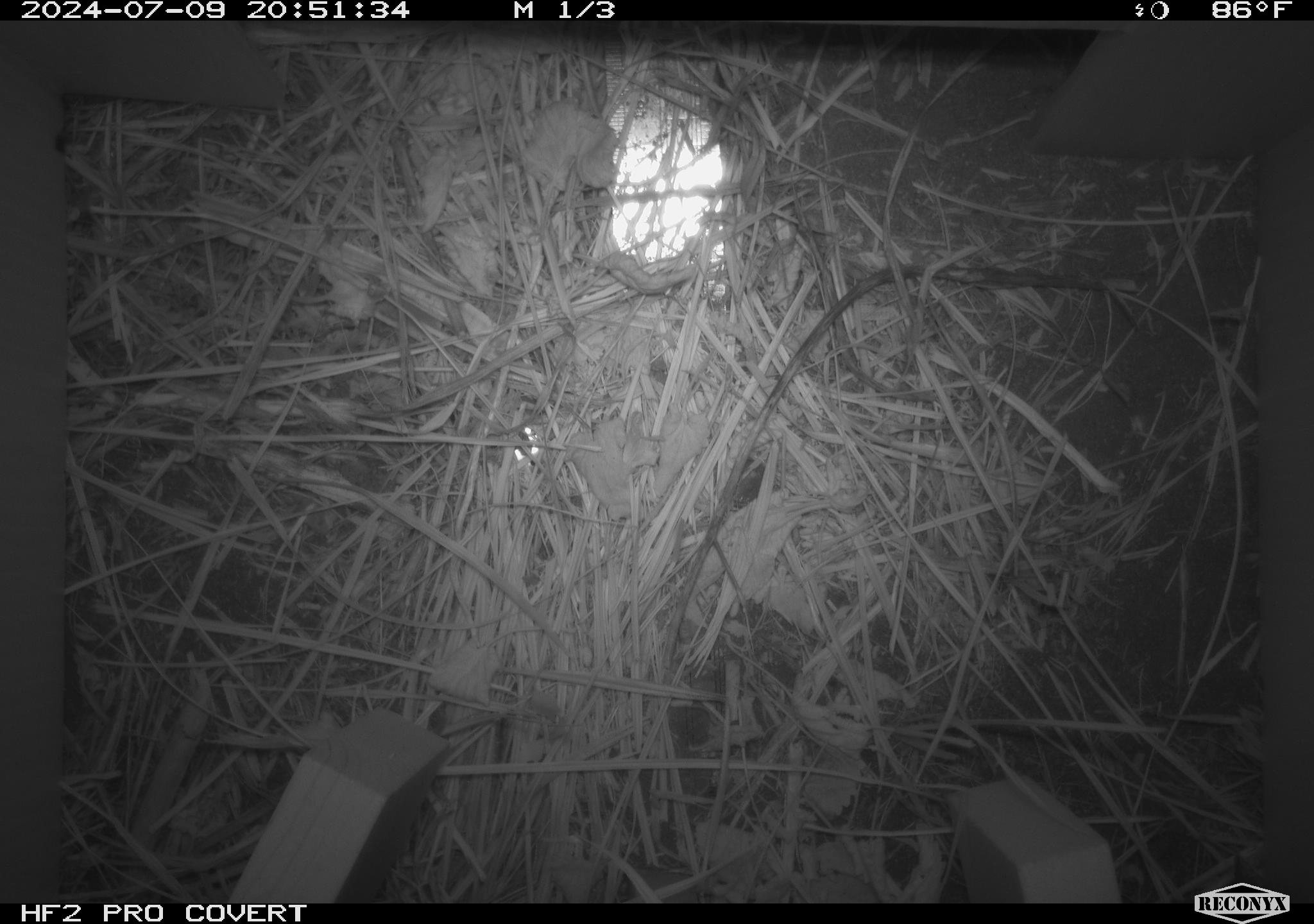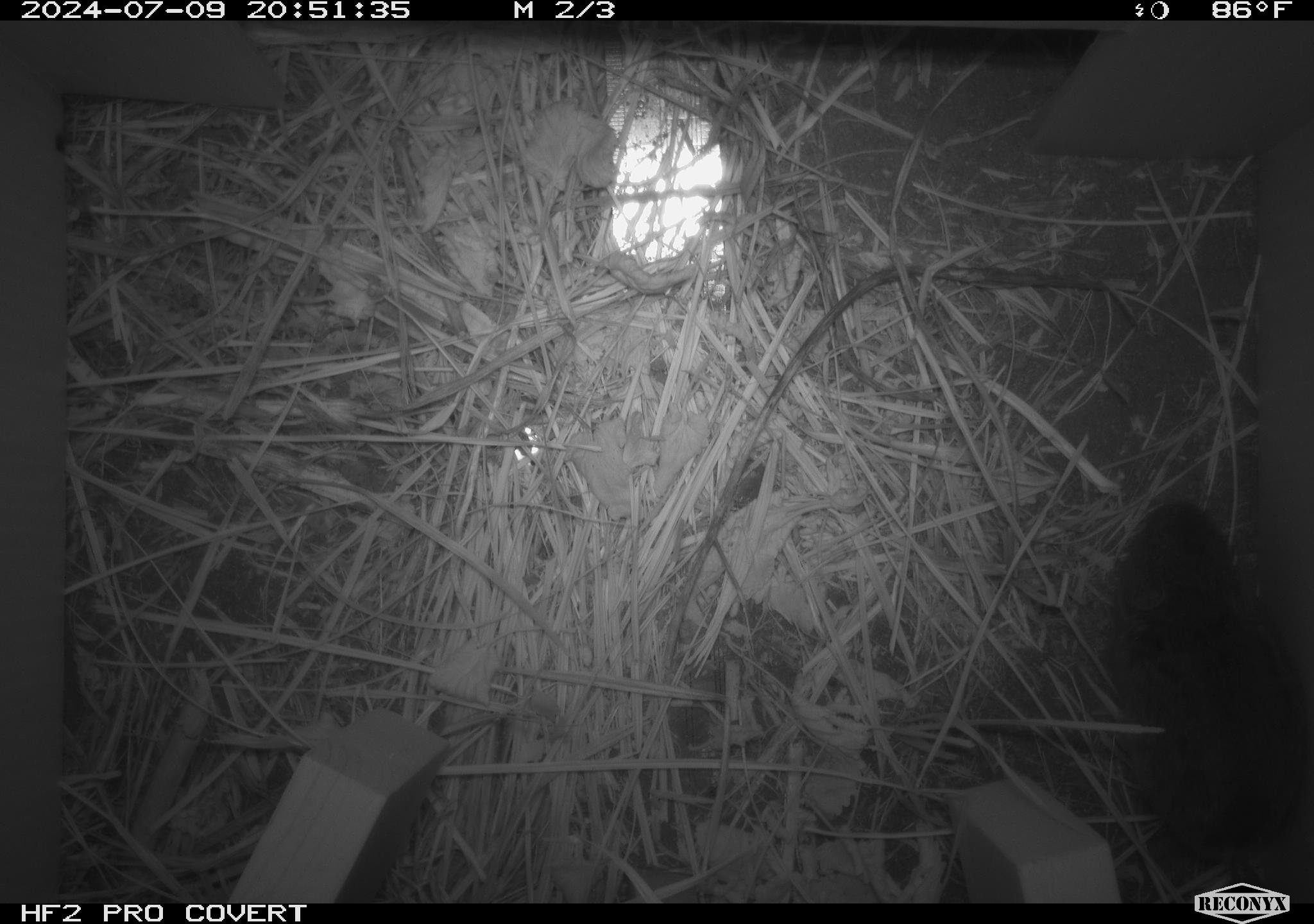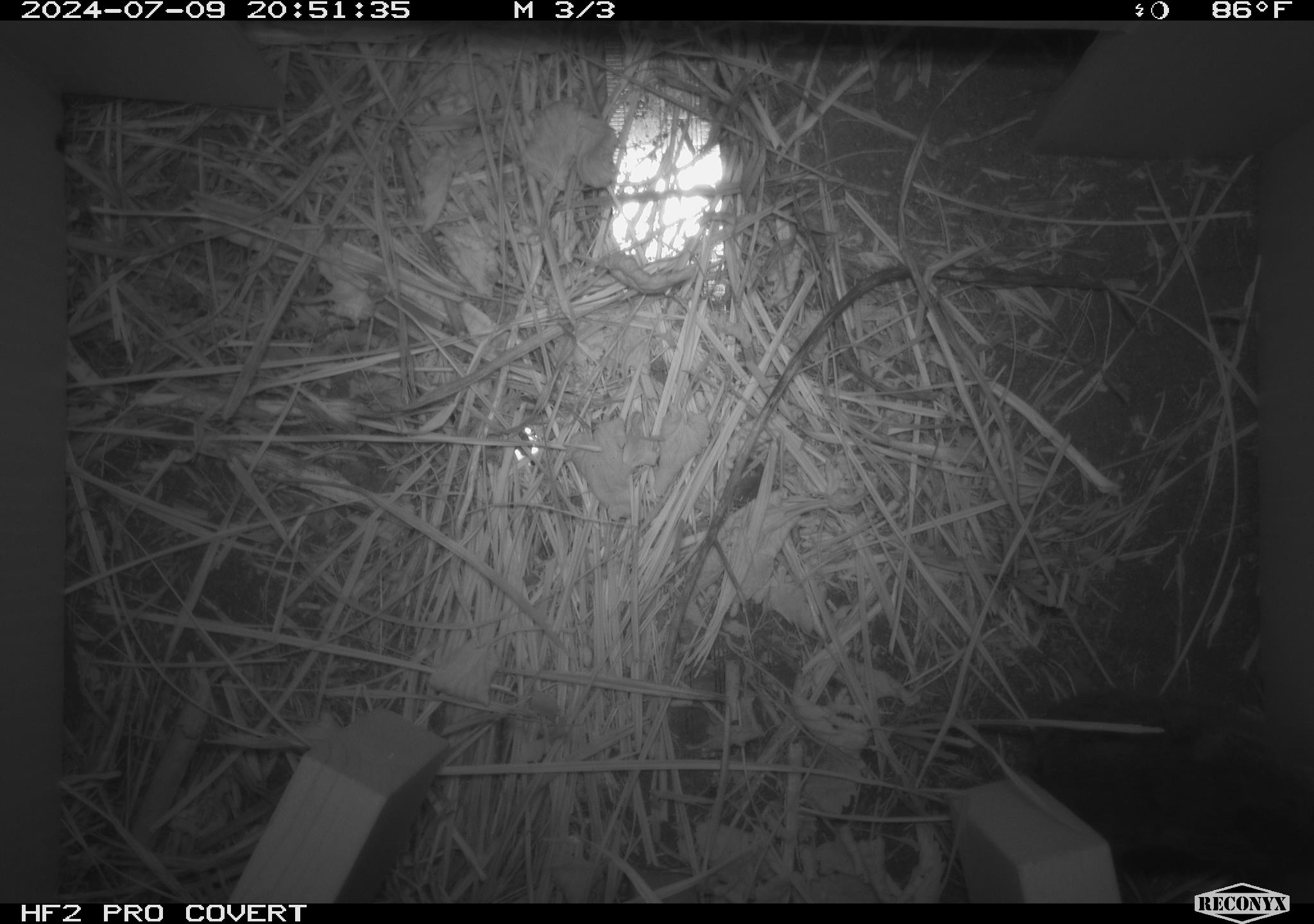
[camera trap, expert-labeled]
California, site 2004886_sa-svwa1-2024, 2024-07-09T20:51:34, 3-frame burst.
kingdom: Animalia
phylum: Chordata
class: Mammalia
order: Rodentia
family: Cricetidae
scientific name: Arvicolinae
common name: voles, lemmings, and muskrats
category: arvicolinae subfamily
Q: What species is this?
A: Arvicolinae subfamily (voles, lemmings, and muskrats) (Arvicolinae).